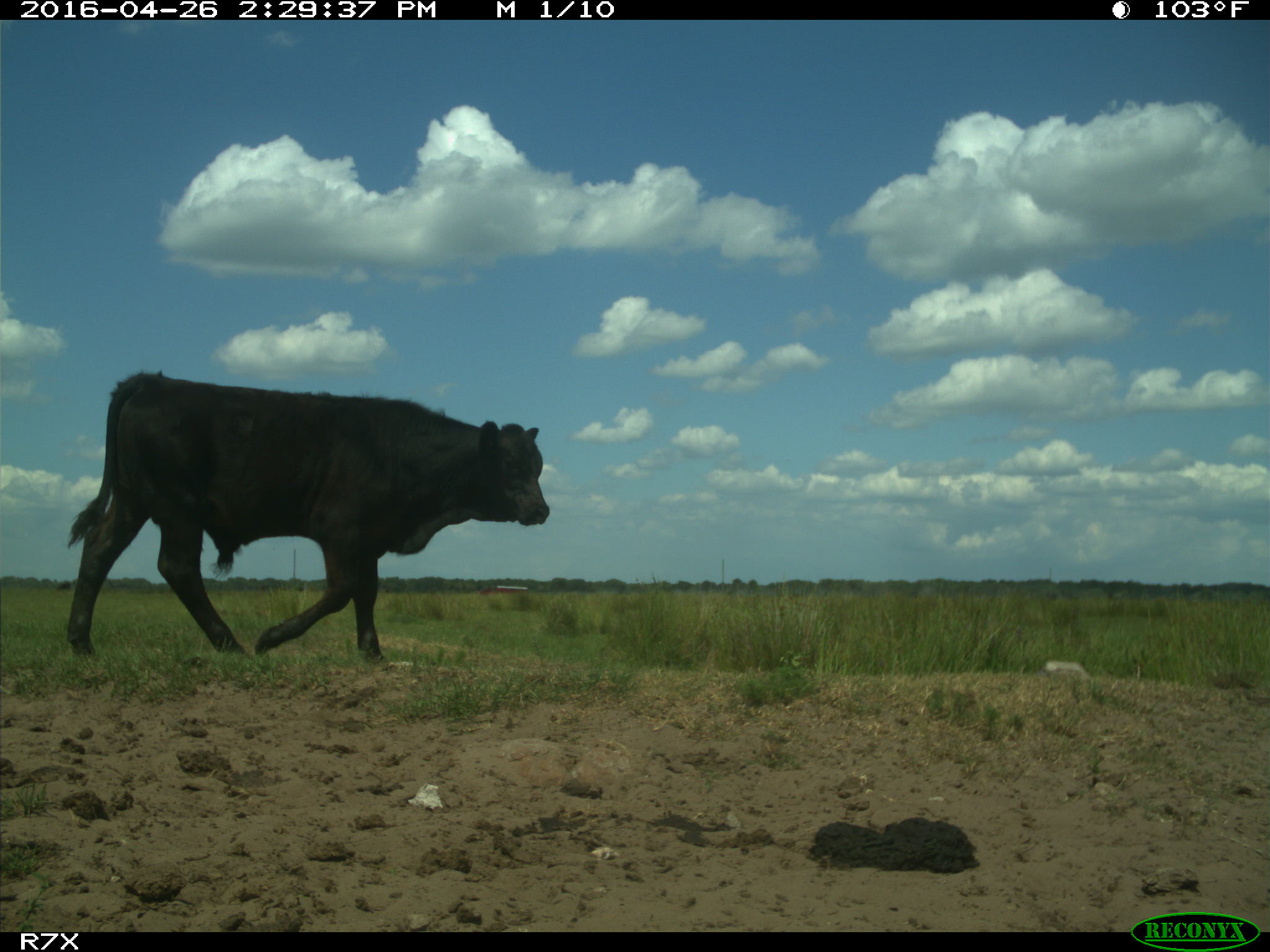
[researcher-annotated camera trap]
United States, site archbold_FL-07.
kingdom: Animalia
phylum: Chordata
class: Mammalia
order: Artiodactyla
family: Bovidae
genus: Bos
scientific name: Bos taurus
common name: domestic cow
Bos taurus (domestic cow).